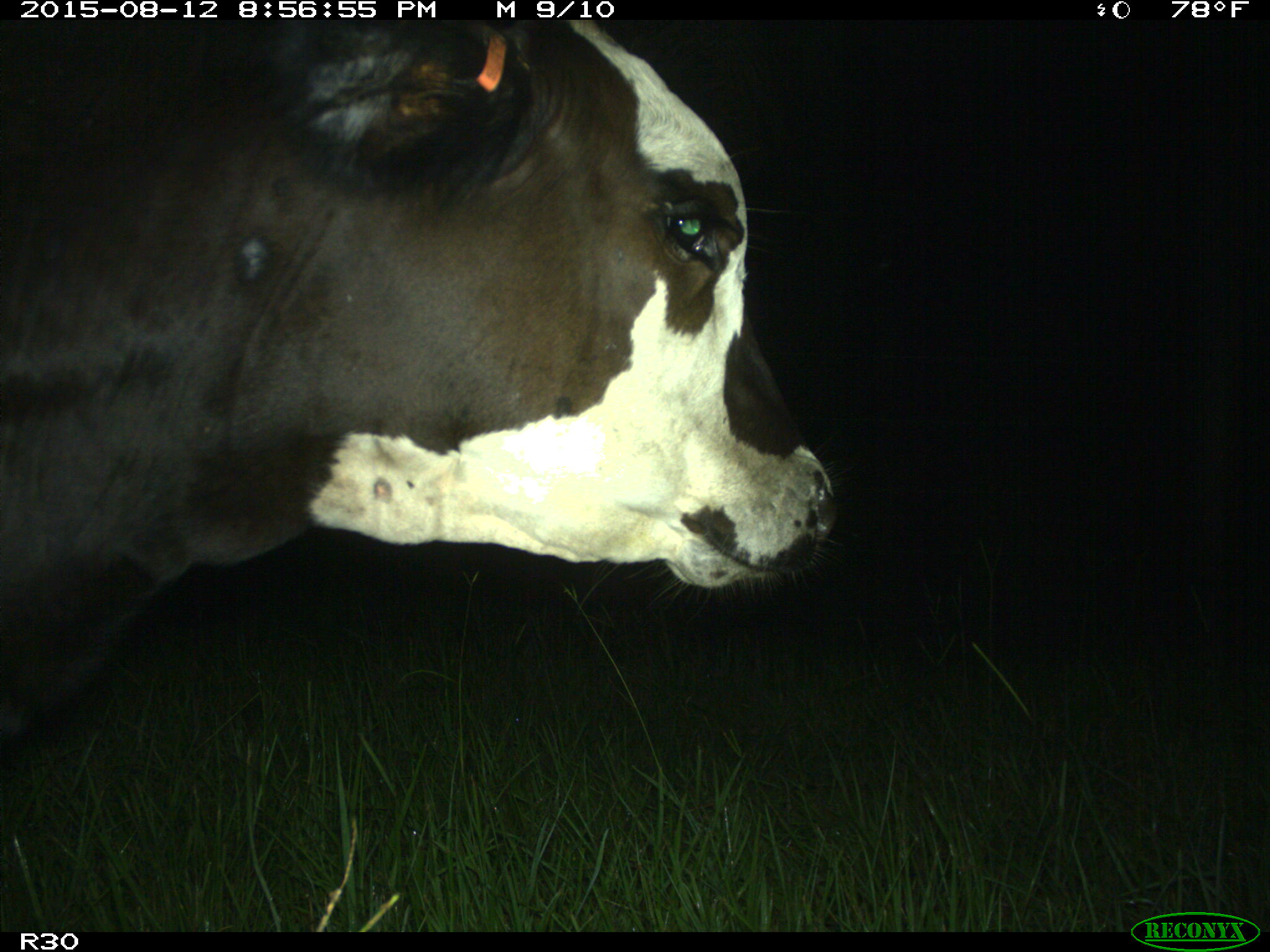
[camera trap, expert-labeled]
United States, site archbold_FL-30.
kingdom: Animalia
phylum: Chordata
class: Mammalia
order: Artiodactyla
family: Bovidae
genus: Bos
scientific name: Bos taurus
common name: domestic cow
Bos taurus (domestic cow).